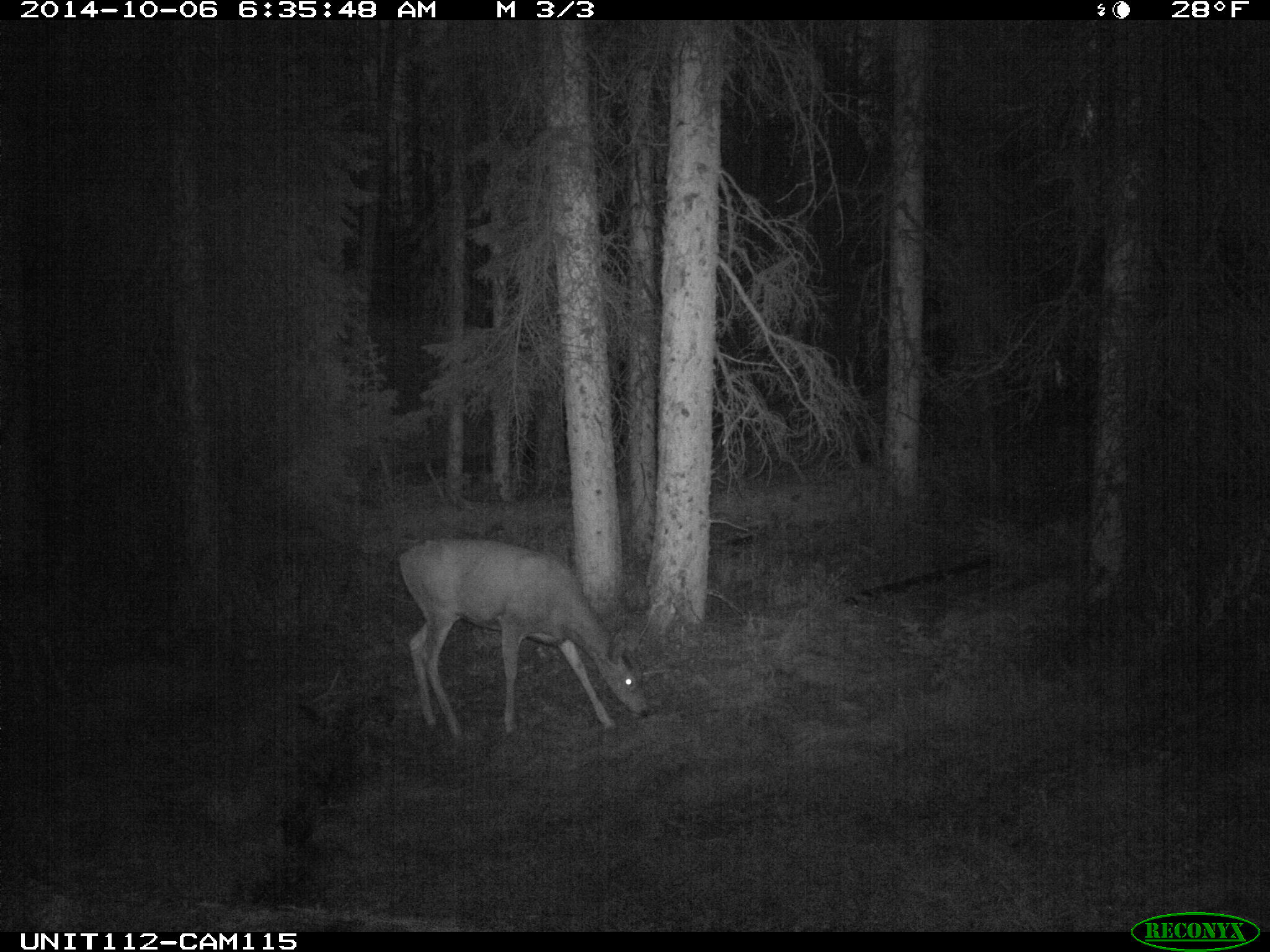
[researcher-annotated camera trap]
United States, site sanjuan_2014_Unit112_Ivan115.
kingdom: Animalia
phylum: Chordata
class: Mammalia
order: Artiodactyla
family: Cervidae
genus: Odocoileus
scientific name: Odocoileus hemionus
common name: mule deer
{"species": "Odocoileus hemionus (mule deer)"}